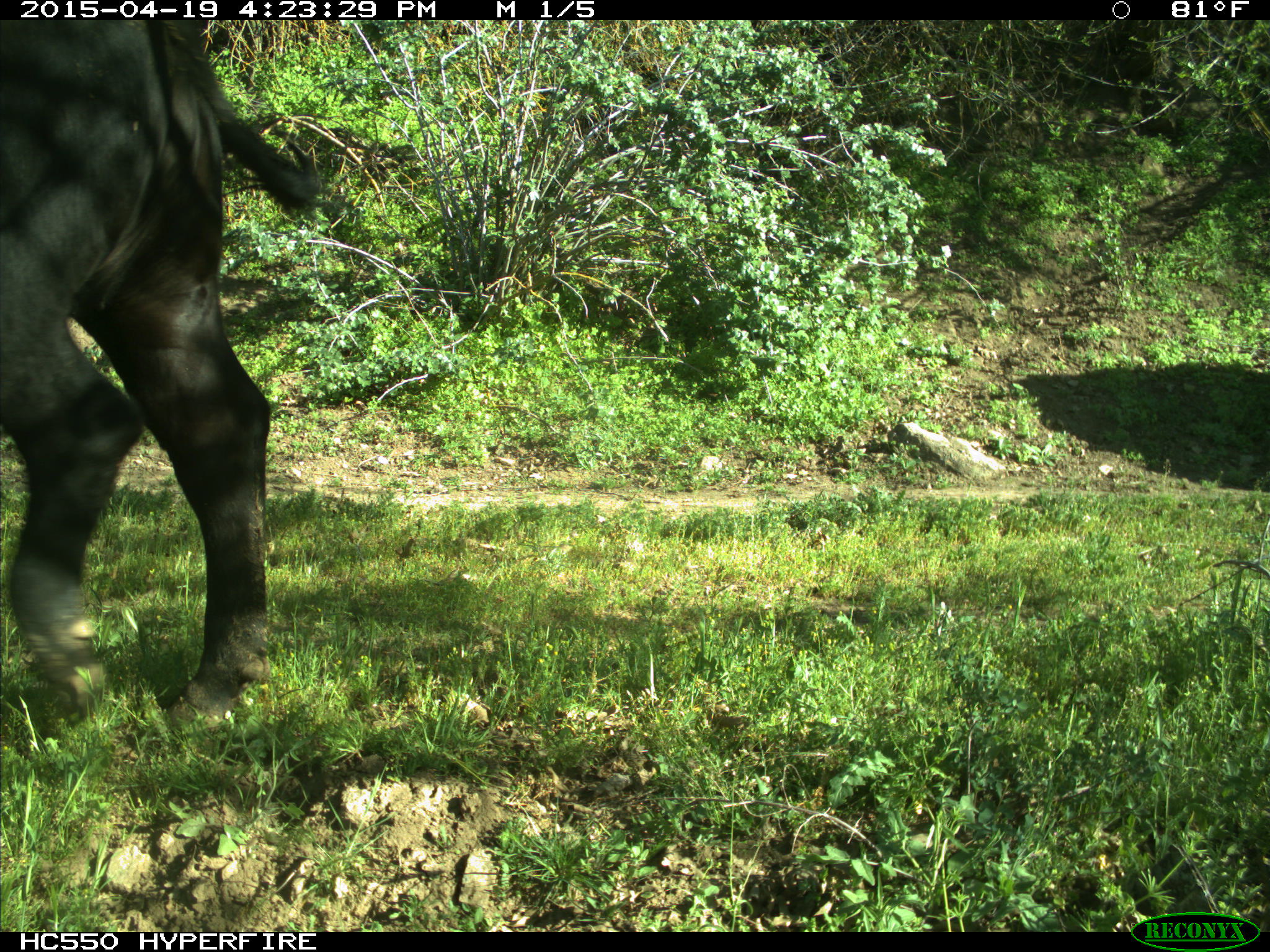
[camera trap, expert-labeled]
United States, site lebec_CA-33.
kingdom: Animalia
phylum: Chordata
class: Mammalia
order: Artiodactyla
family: Bovidae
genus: Bos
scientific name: Bos taurus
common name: domestic cow